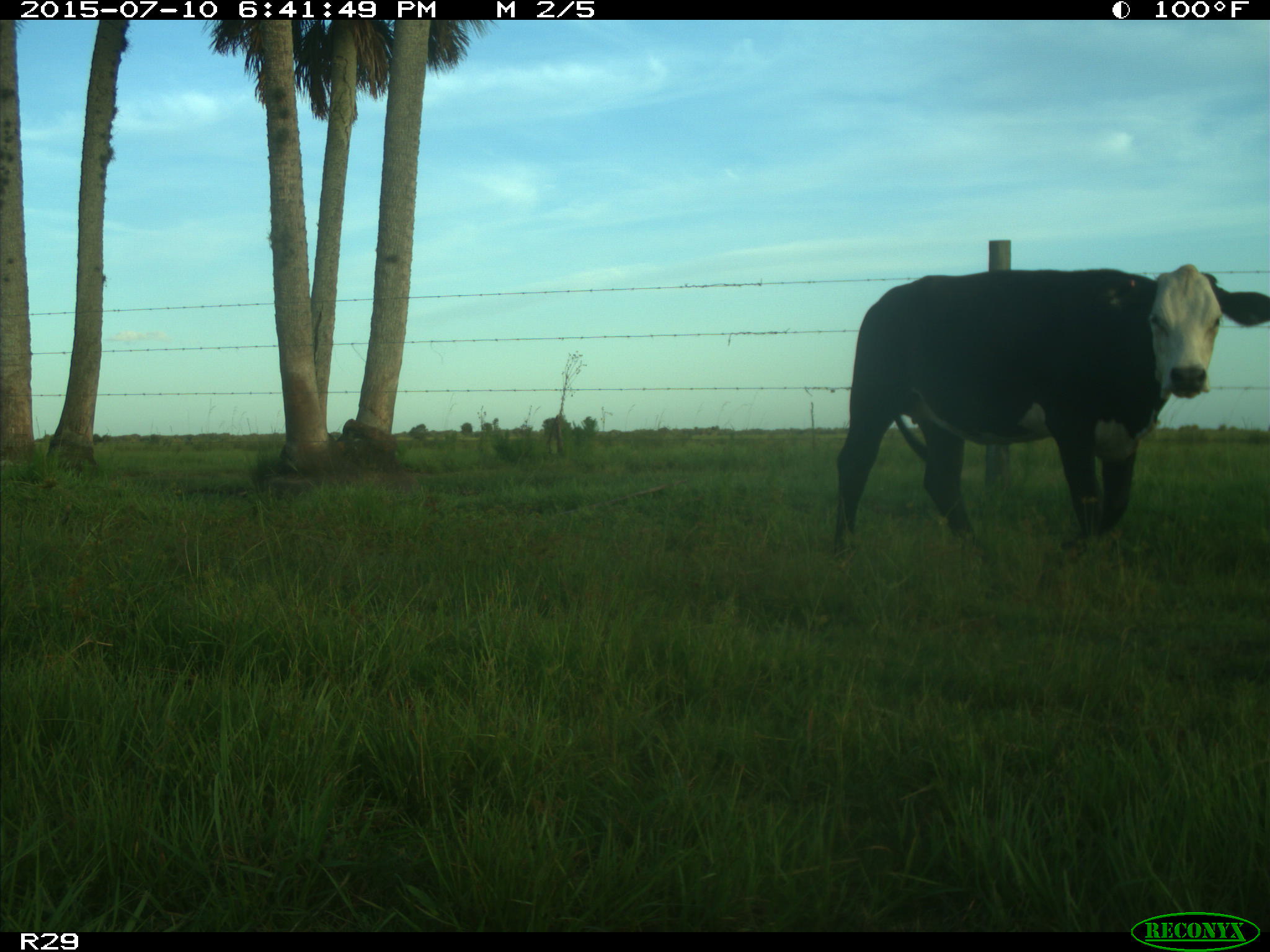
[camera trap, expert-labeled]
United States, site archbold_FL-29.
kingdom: Animalia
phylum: Chordata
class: Mammalia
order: Artiodactyla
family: Bovidae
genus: Bos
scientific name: Bos taurus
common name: domestic cow